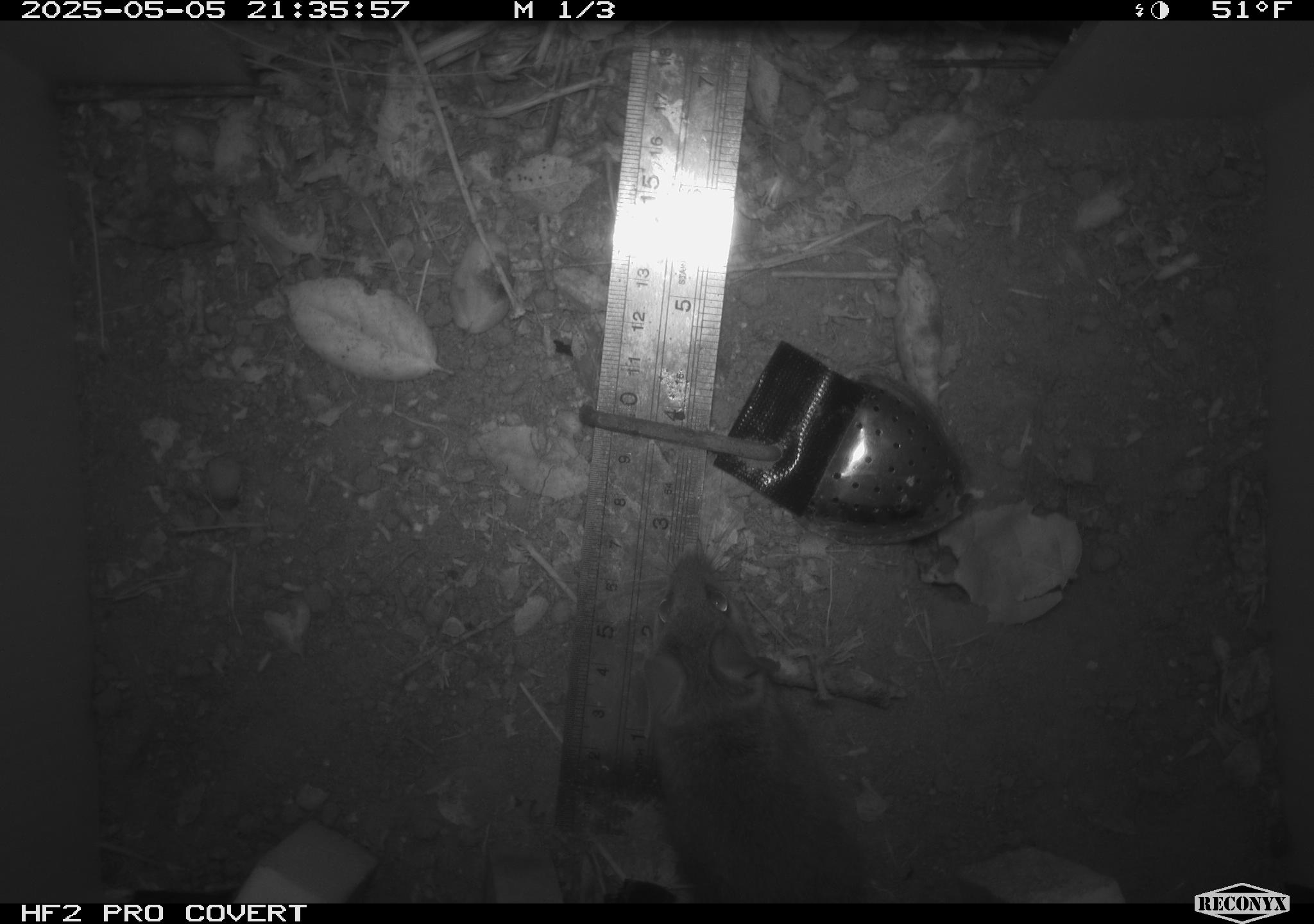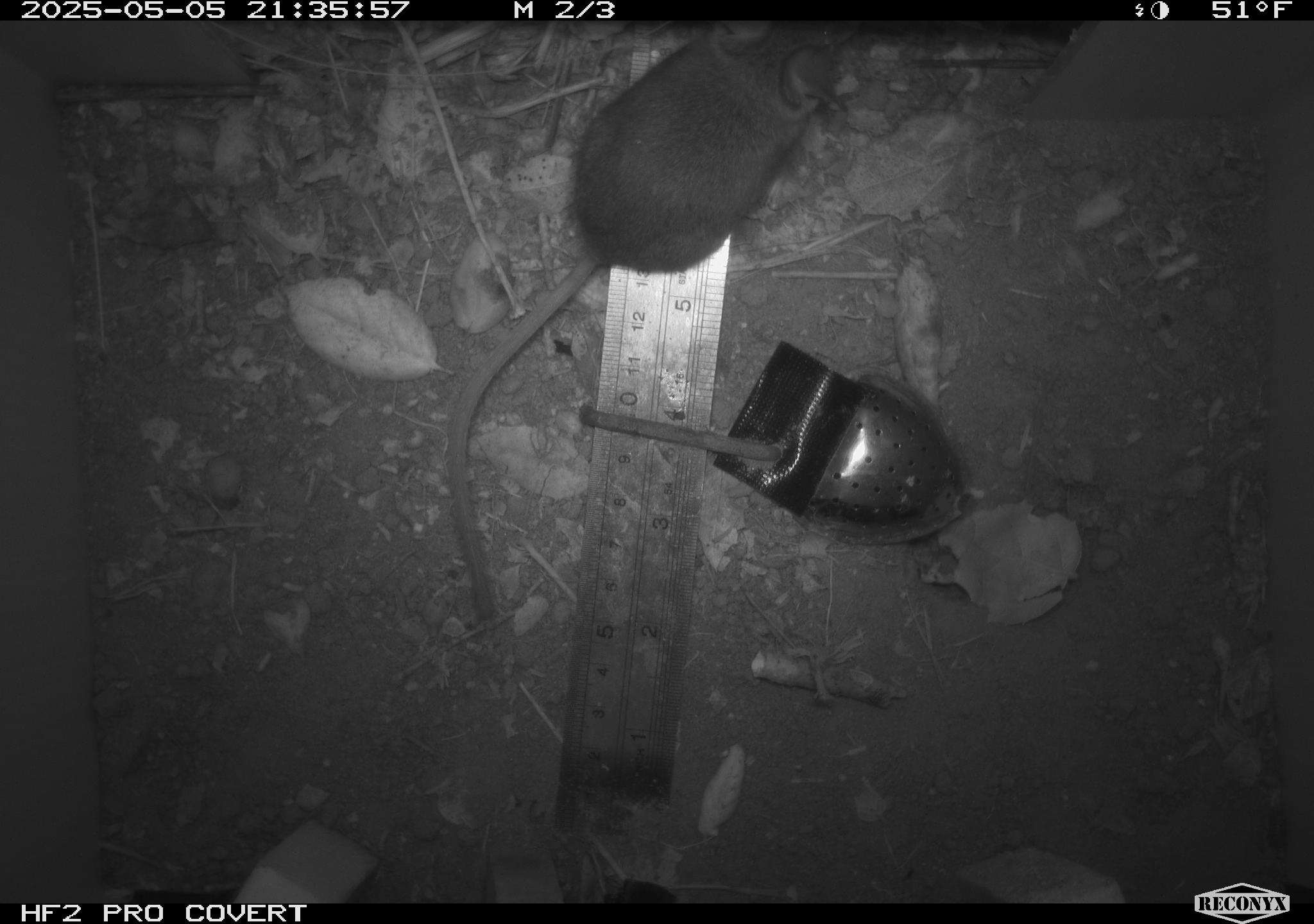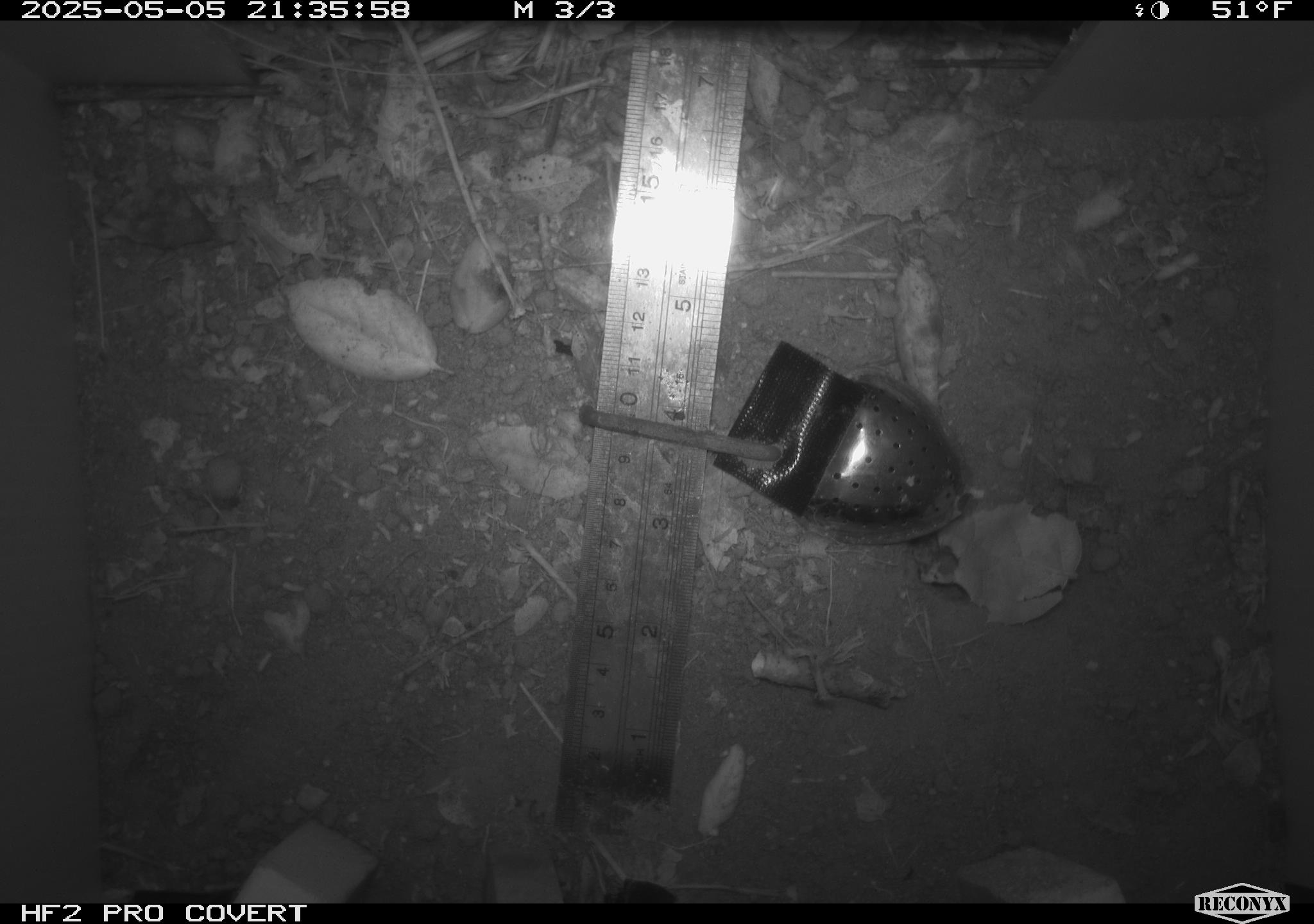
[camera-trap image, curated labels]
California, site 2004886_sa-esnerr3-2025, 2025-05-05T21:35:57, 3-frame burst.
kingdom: Animalia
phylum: Chordata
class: Mammalia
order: Rodentia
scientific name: Rodentia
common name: rodent